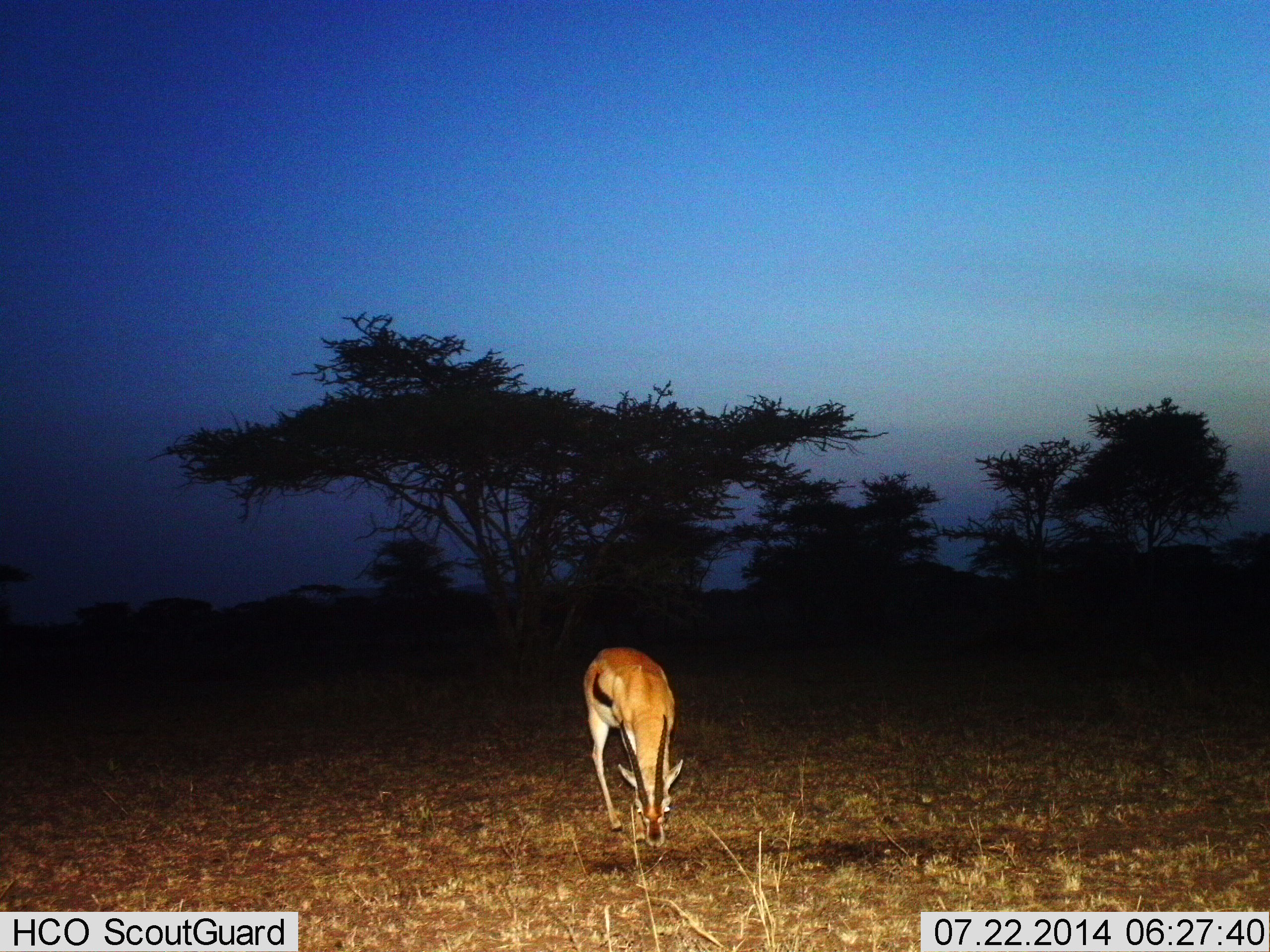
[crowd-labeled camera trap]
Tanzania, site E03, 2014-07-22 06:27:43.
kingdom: Animalia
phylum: Chordata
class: Mammalia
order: Artiodactyla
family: Bovidae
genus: Eudorcas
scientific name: Eudorcas thomsonii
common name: thomson's gazelle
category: gazellethomsons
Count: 1.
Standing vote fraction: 20%.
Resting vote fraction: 0%.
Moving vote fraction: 0%.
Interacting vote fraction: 0%.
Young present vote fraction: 0%.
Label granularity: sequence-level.